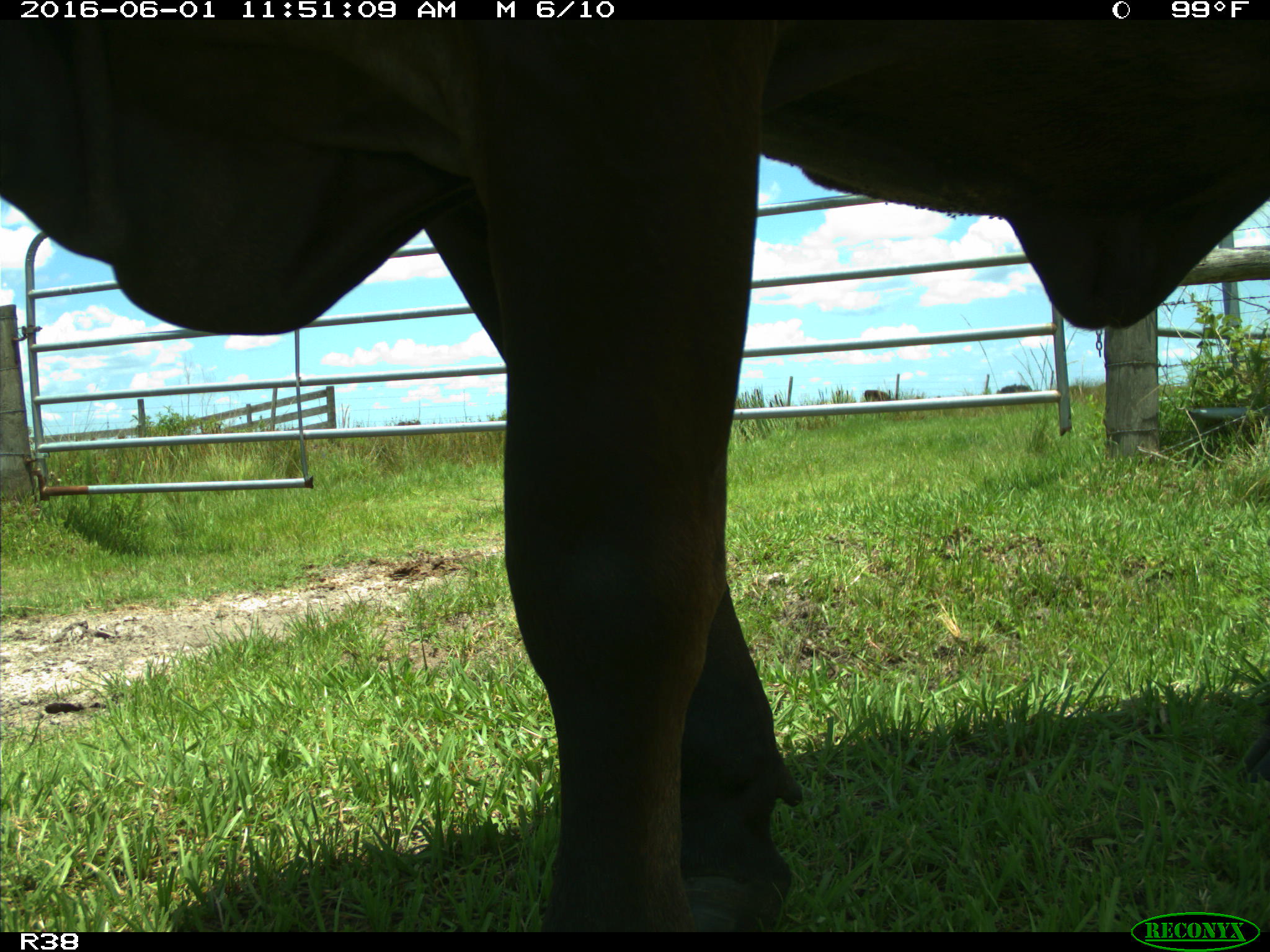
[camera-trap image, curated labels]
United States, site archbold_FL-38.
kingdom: Animalia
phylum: Chordata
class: Mammalia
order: Artiodactyla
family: Bovidae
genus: Bos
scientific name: Bos taurus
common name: domestic cow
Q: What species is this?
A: Bos taurus (domestic cow).